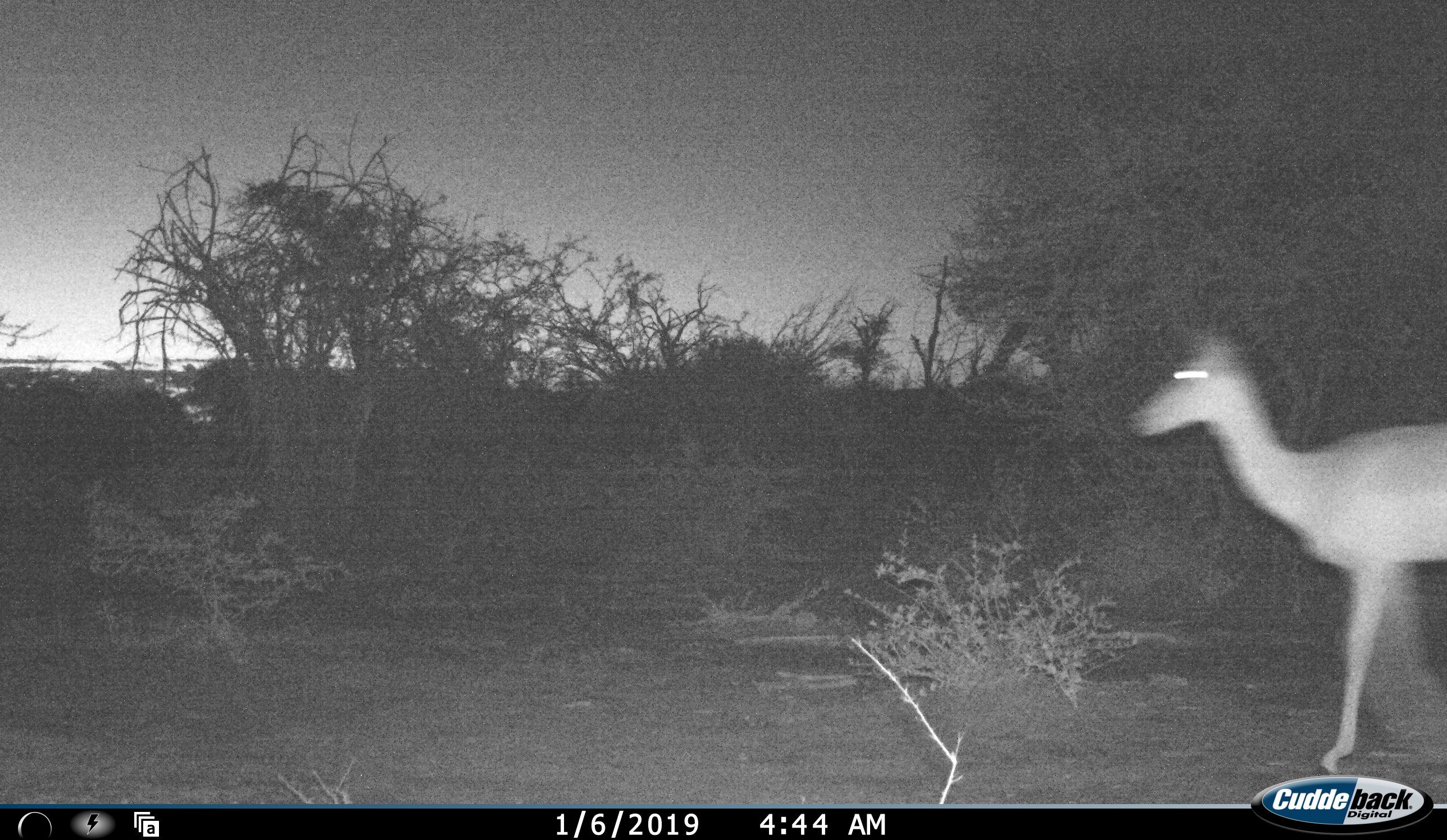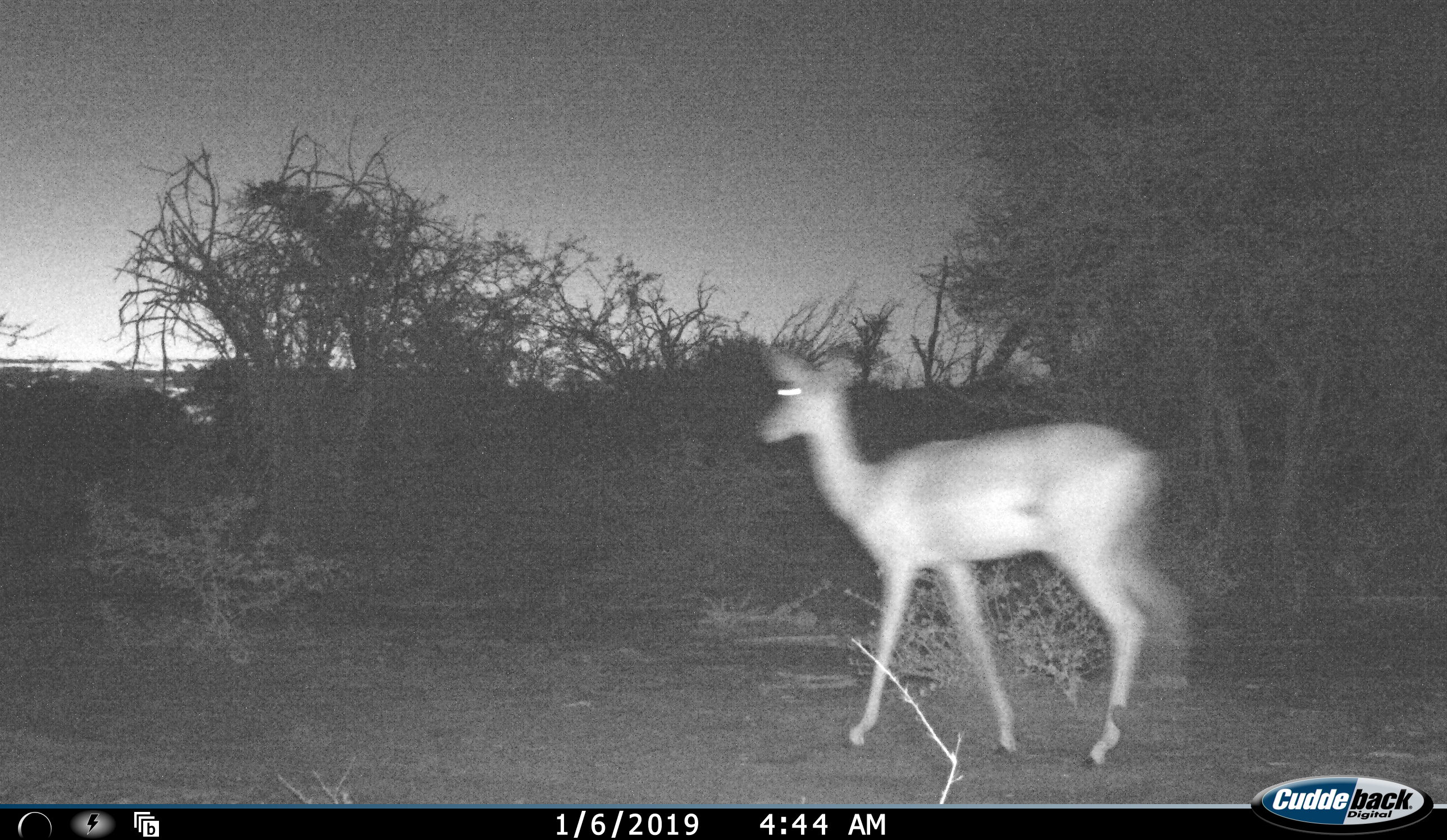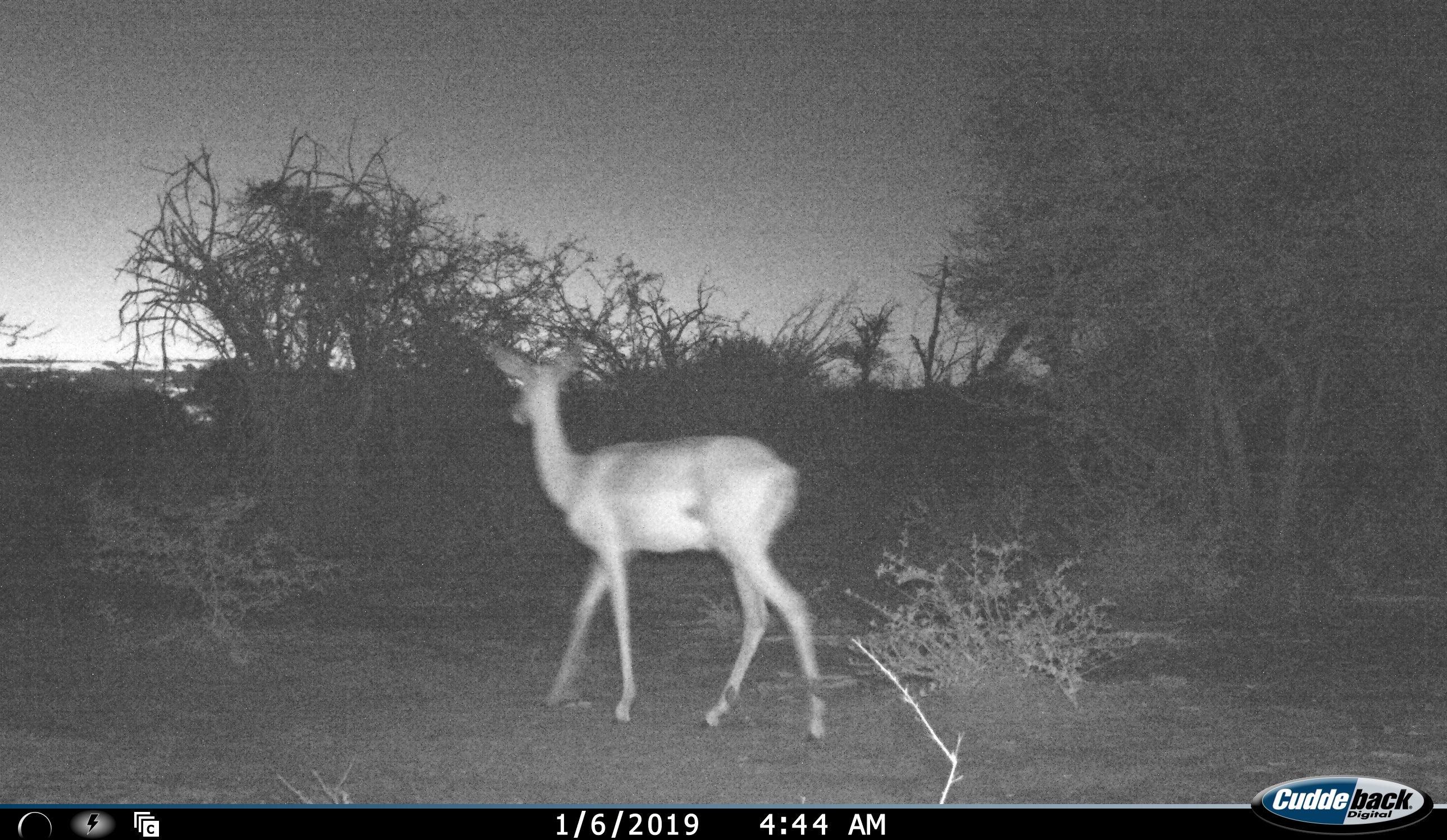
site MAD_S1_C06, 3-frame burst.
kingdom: Animalia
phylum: Chordata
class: Mammalia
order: Artiodactyla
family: Bovidae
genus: Aepyceros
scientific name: Aepyceros melampus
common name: impala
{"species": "impala (Aepyceros melampus)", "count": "1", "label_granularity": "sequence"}